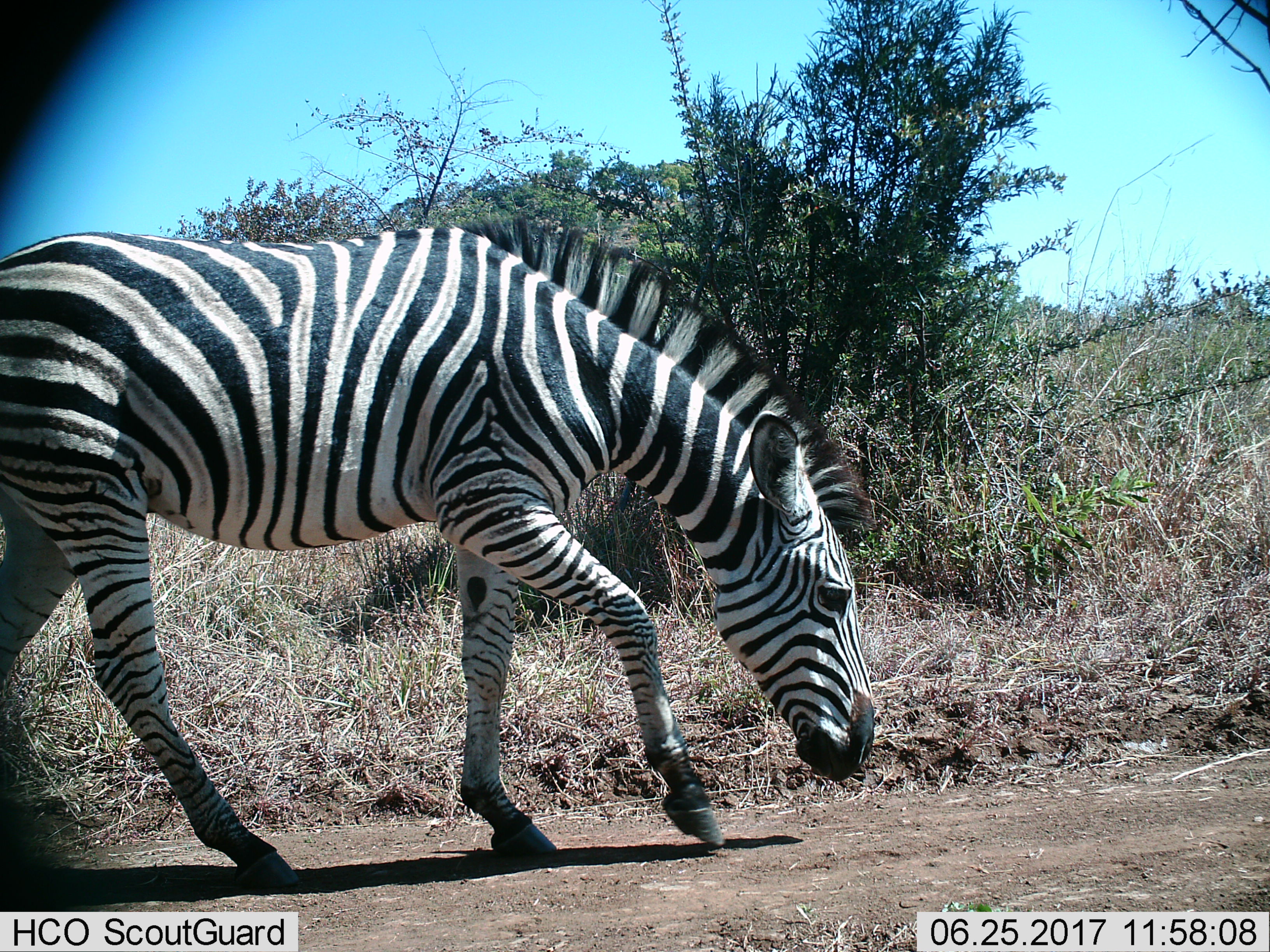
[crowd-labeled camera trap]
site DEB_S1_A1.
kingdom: Animalia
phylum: Chordata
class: Mammalia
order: Perissodactyla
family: Equidae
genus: Equus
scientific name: Equus quagga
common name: plains zebra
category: zebraplains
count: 1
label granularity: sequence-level